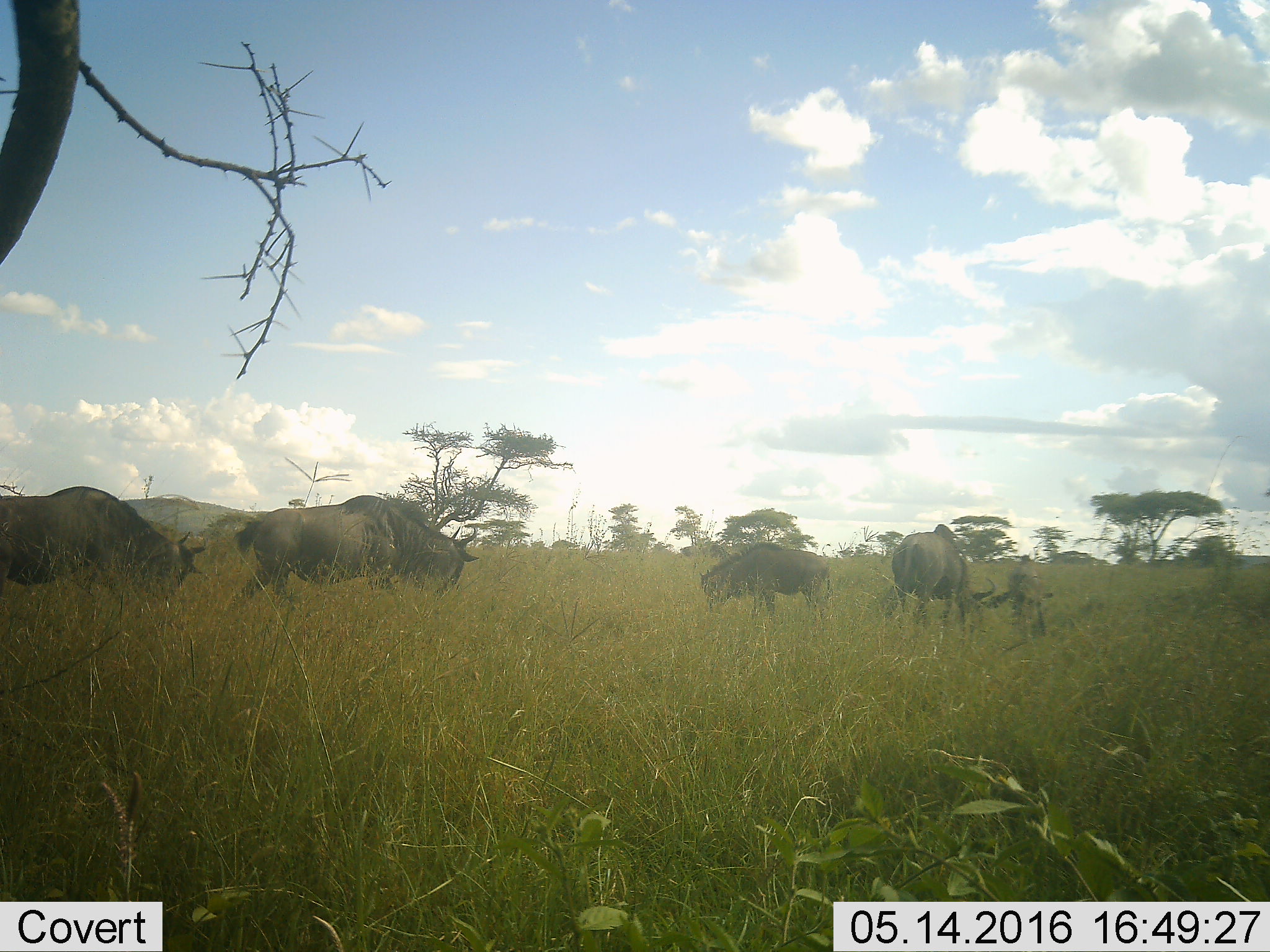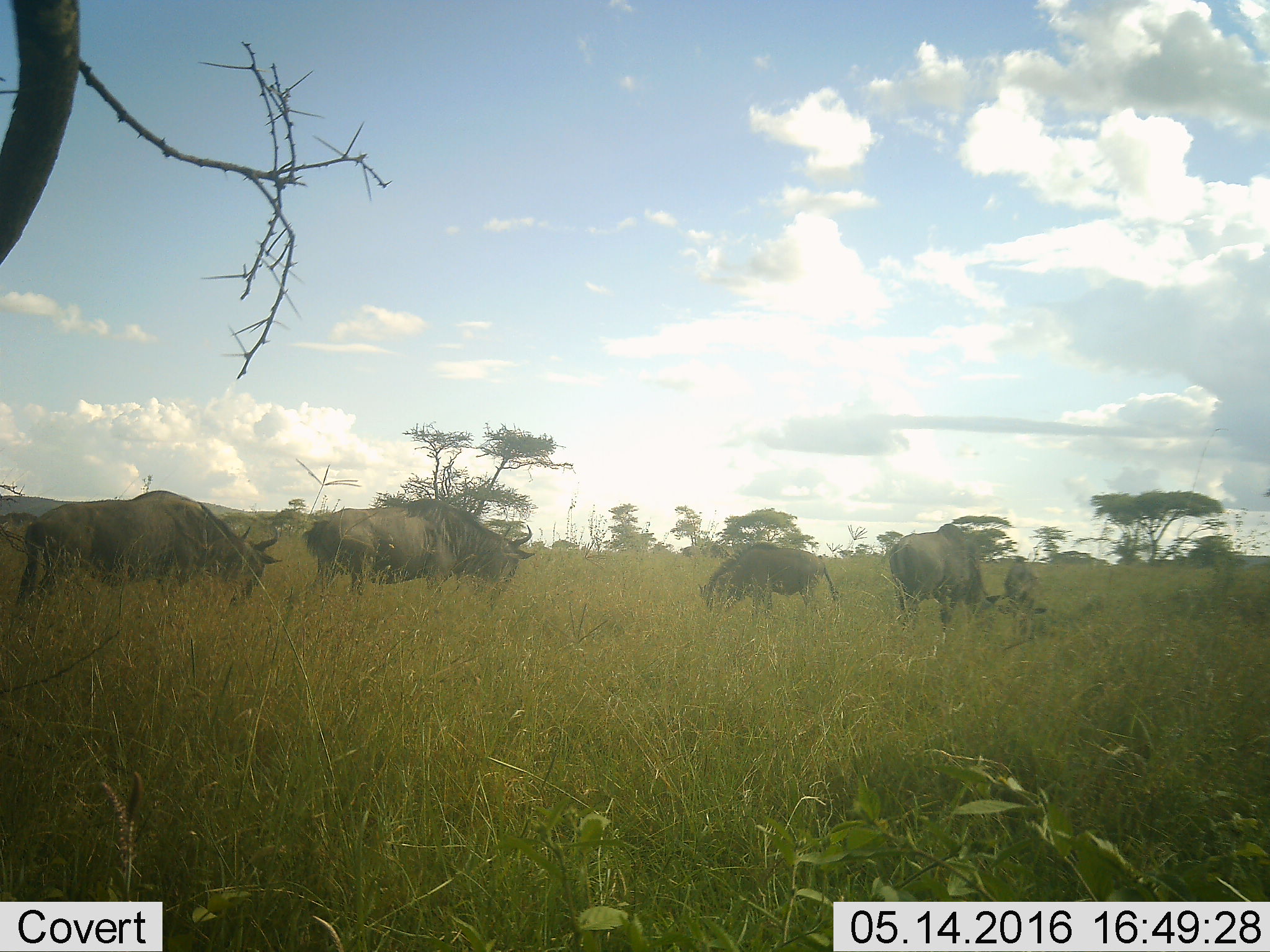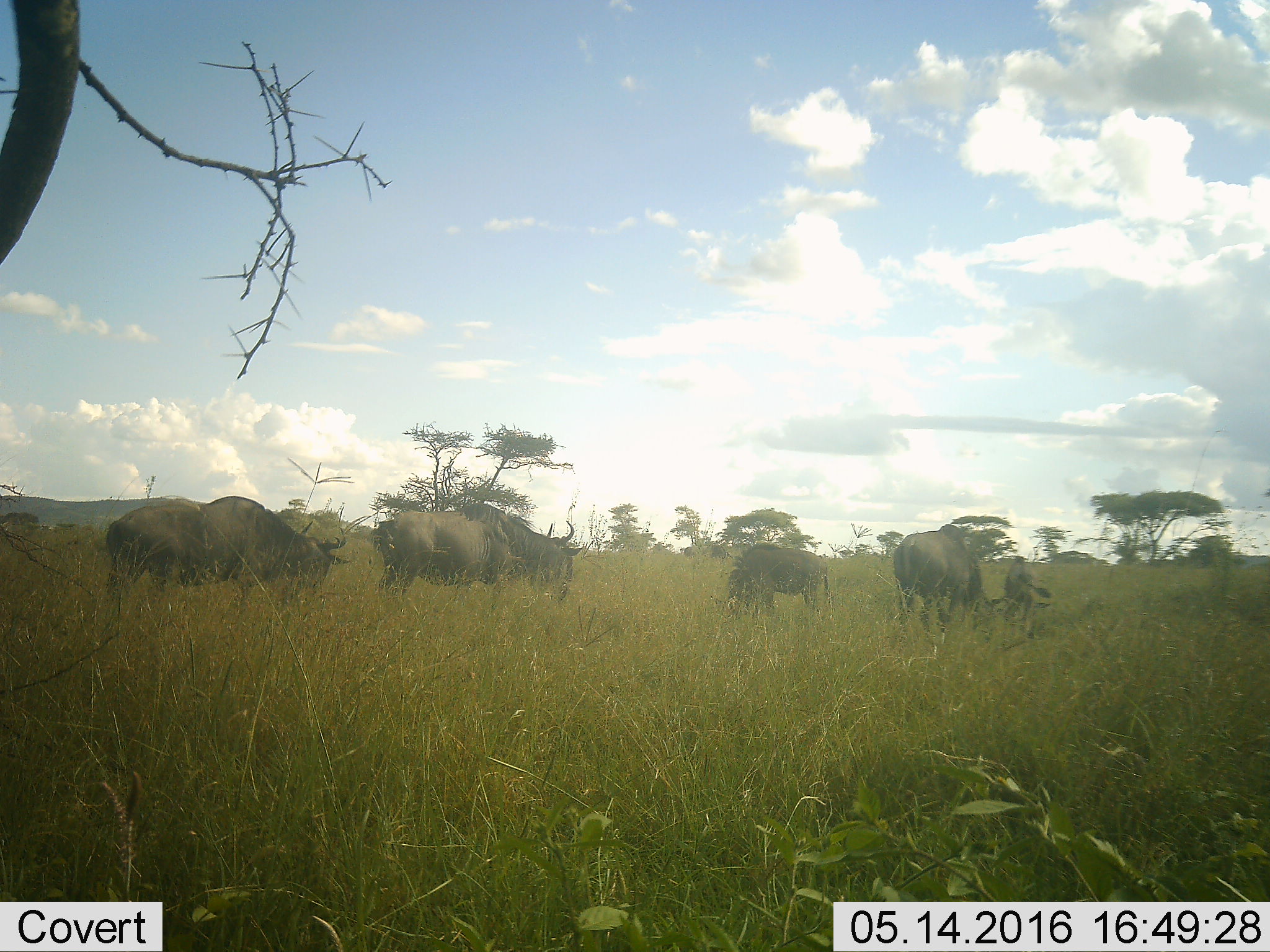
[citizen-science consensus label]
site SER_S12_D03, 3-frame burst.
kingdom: Animalia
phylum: Chordata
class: Mammalia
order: Artiodactyla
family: Bovidae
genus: Connochaetes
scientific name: Connochaetes taurinus taurinus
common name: blue wildebeest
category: wildebeestblue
Wildebeestblue (blue wildebeest) (Connochaetes taurinus taurinus), count 5. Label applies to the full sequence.